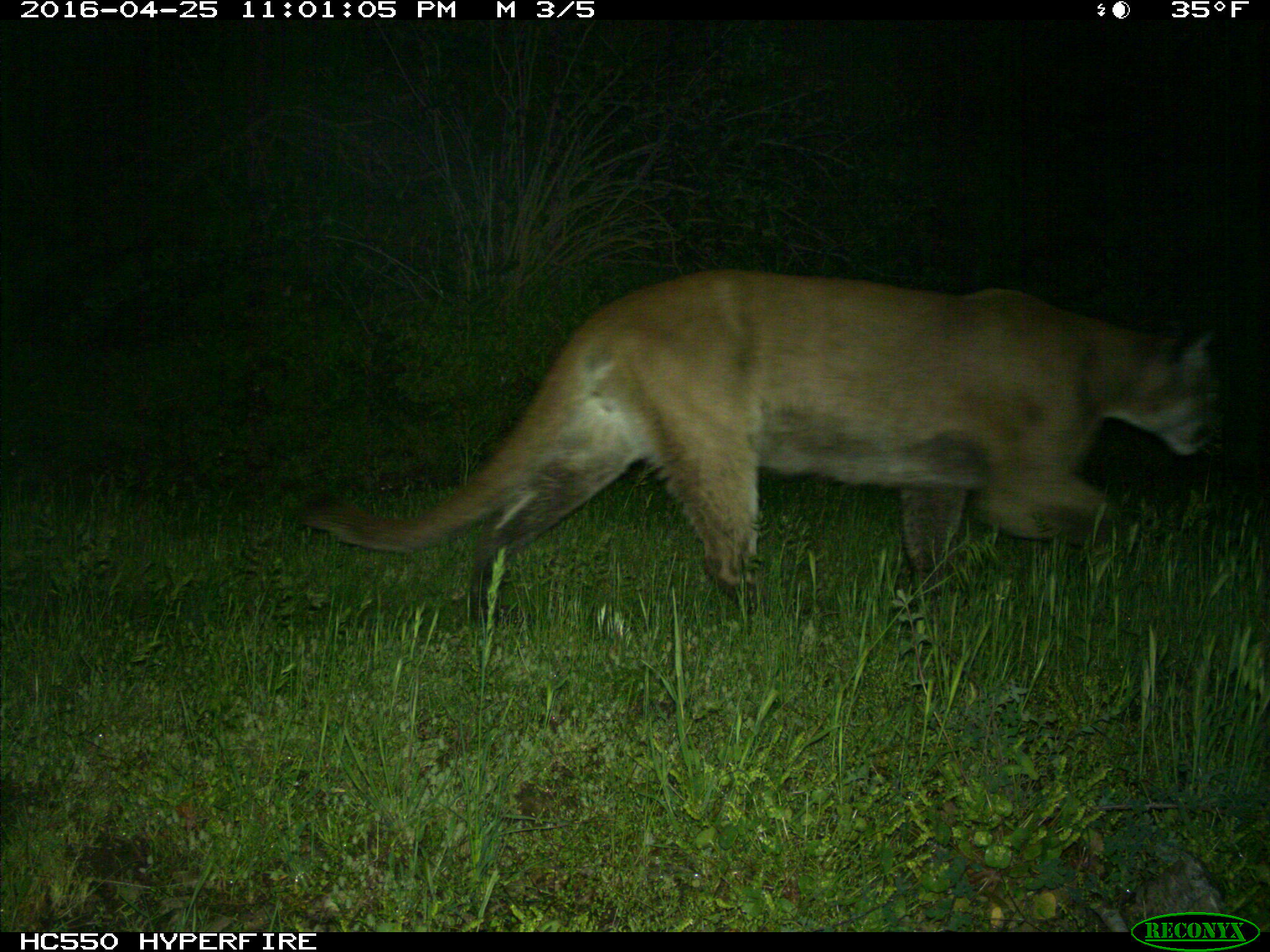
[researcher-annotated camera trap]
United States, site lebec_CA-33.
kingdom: Animalia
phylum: Chordata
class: Mammalia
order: Carnivora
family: Felidae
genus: Puma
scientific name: Puma concolor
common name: mountain lion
Puma concolor (mountain lion).